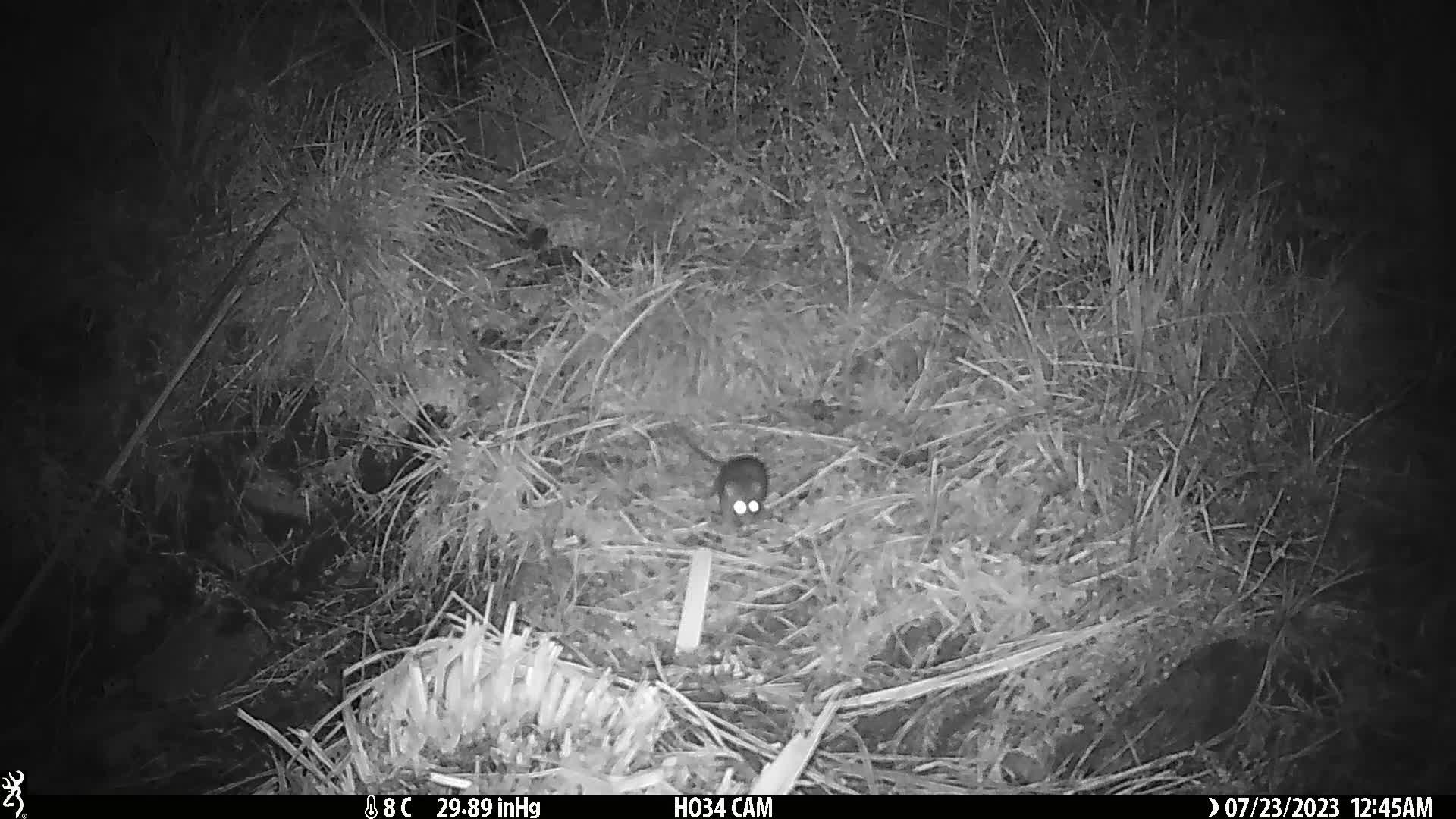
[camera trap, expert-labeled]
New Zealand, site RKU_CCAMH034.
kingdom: Animalia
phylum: Chordata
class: Mammalia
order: Rodentia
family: Muridae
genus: Rattus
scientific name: Rattus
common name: rat